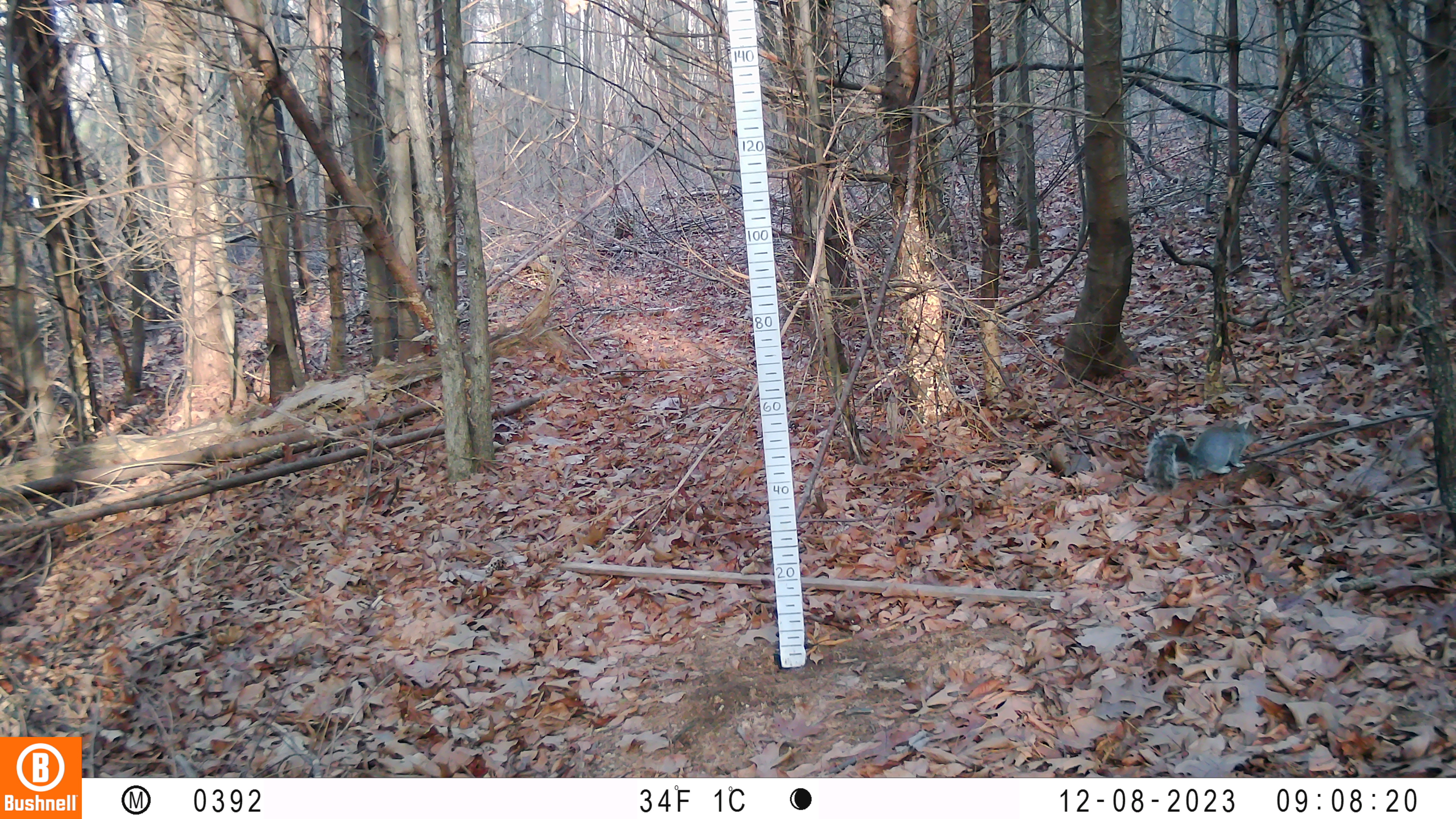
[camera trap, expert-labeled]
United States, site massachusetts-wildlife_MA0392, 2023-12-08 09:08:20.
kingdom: Animalia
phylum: Chordata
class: Mammalia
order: Rodentia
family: Sciuridae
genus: Sciurus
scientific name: Sciurus carolinensis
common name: gray squirrel